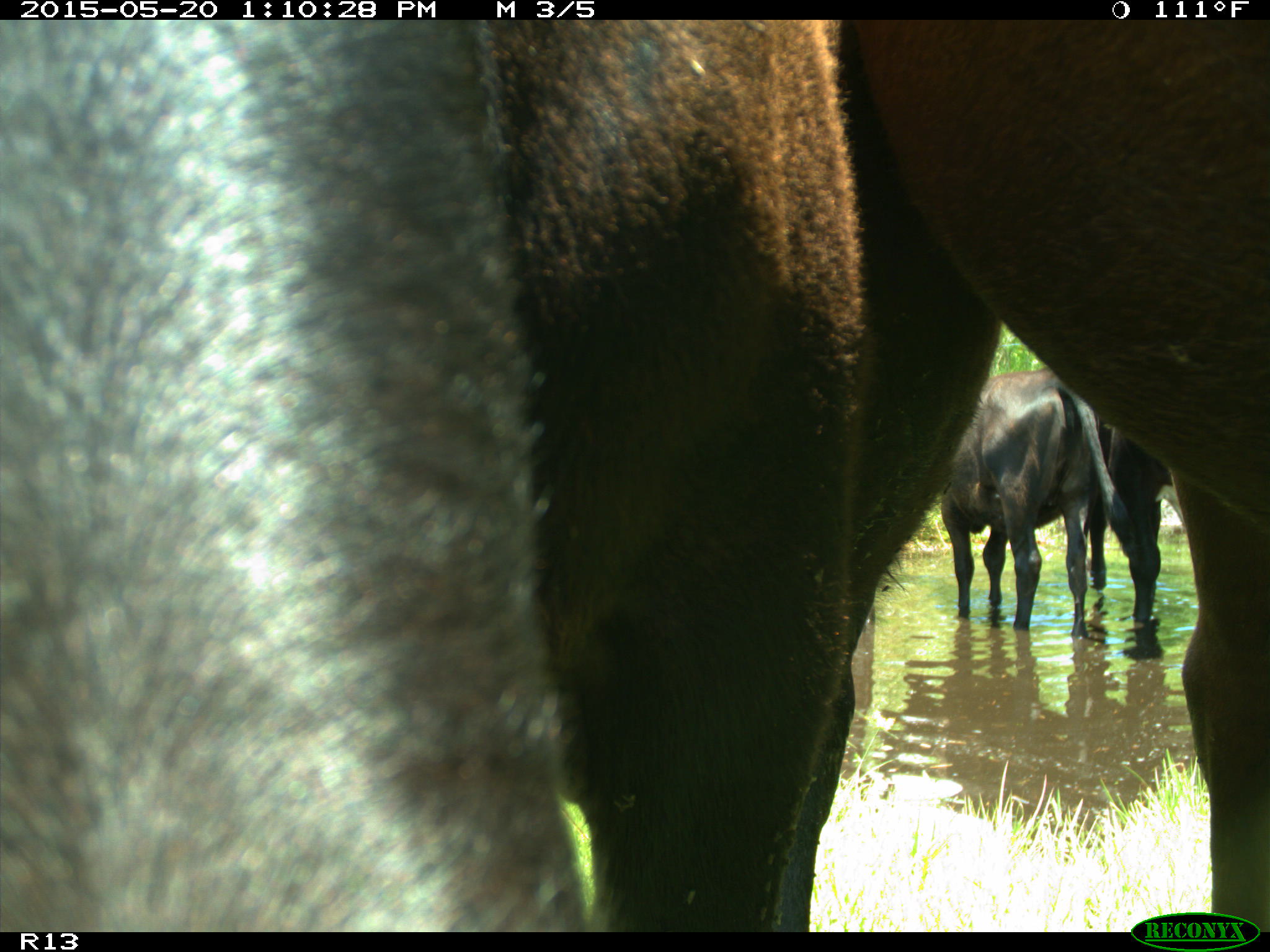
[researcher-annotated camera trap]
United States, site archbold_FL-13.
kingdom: Animalia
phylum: Chordata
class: Mammalia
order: Artiodactyla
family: Bovidae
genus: Bos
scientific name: Bos taurus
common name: domestic cow